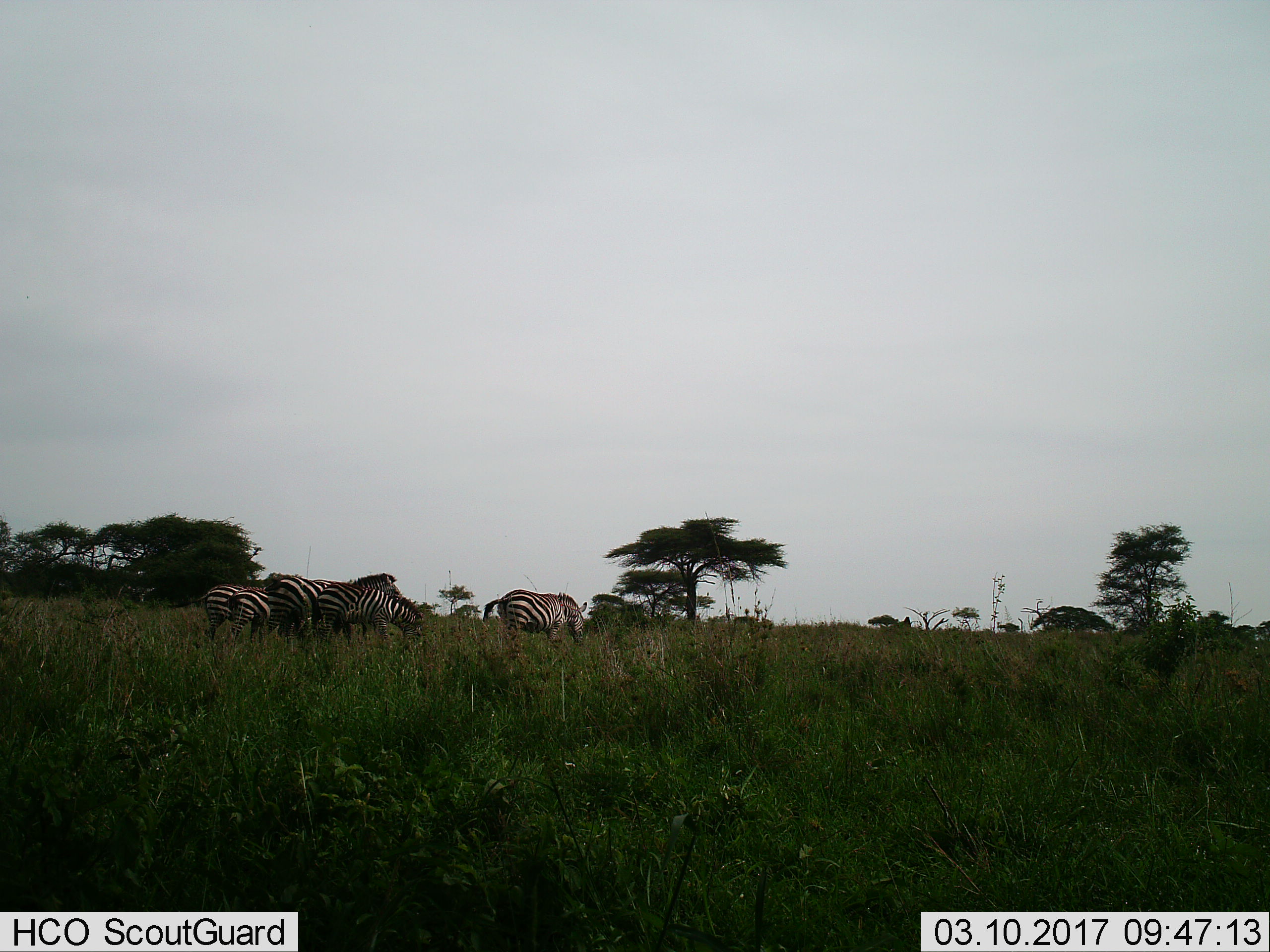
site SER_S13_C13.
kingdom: Animalia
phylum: Chordata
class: Mammalia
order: Perissodactyla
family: Equidae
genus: Equus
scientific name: Equus quagga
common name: plains zebra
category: zebraplains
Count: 5.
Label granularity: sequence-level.